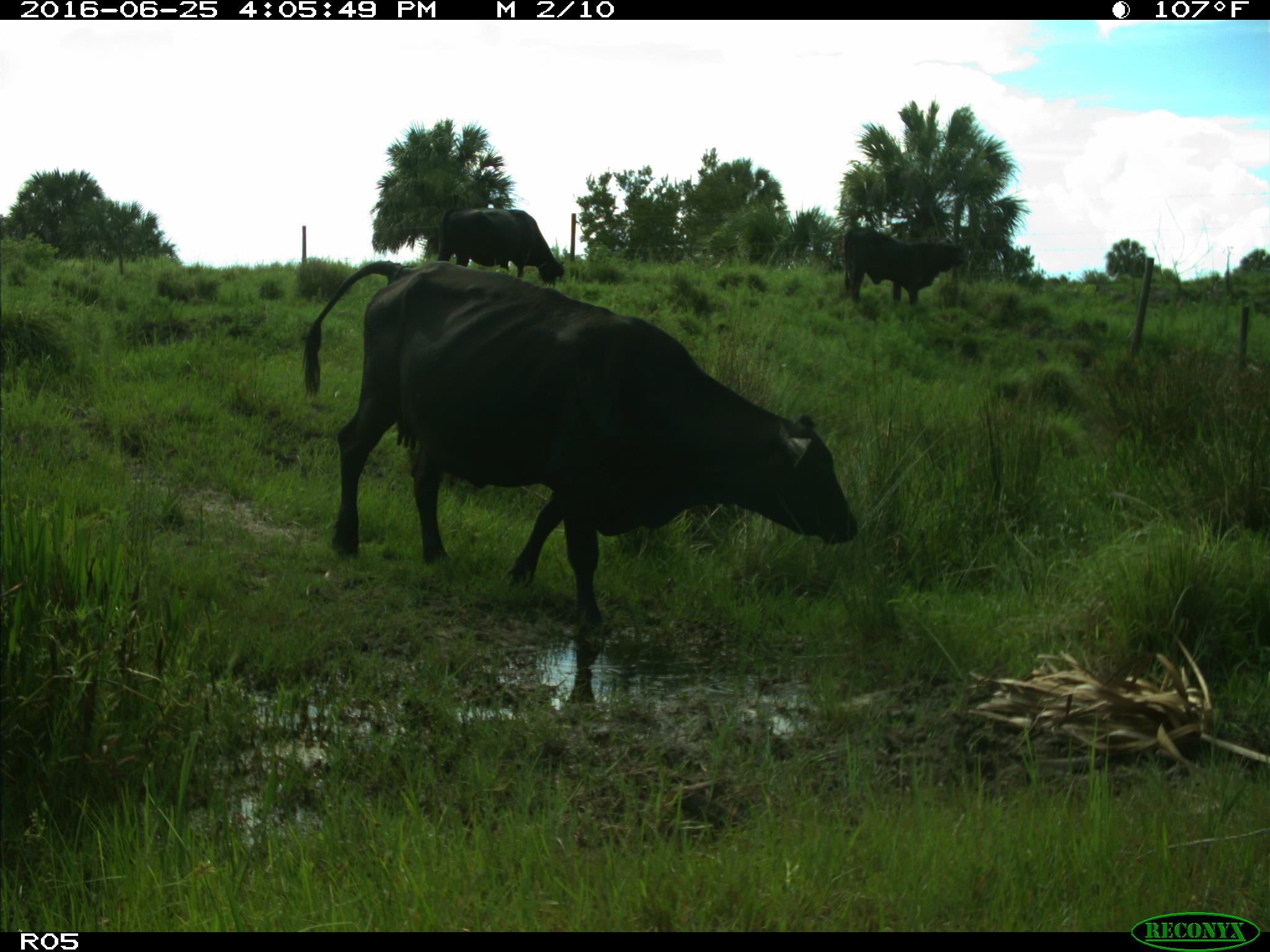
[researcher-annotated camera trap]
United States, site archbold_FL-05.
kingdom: Animalia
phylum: Chordata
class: Mammalia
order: Artiodactyla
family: Bovidae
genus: Bos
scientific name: Bos taurus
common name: domestic cow